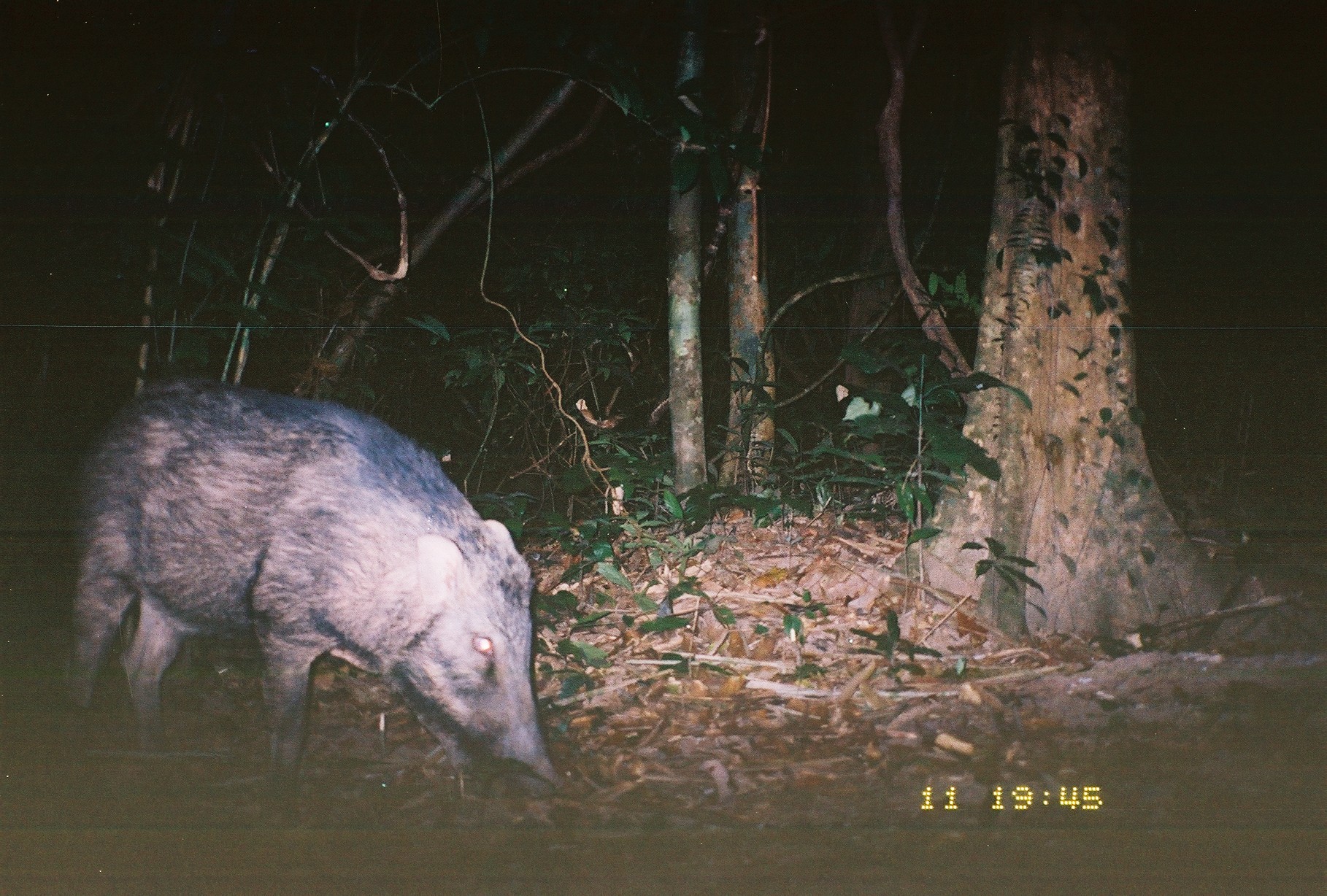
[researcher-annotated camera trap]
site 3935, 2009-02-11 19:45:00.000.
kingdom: Animalia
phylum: Chordata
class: Mammalia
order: Artiodactyla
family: Suidae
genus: Sus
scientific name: Sus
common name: pigs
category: sus sp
Sus sp (pigs) (Sus), count 1.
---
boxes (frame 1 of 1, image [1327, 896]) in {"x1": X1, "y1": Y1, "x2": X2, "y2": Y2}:
sus sp: {"x1": 67, "y1": 372, "x2": 569, "y2": 828}